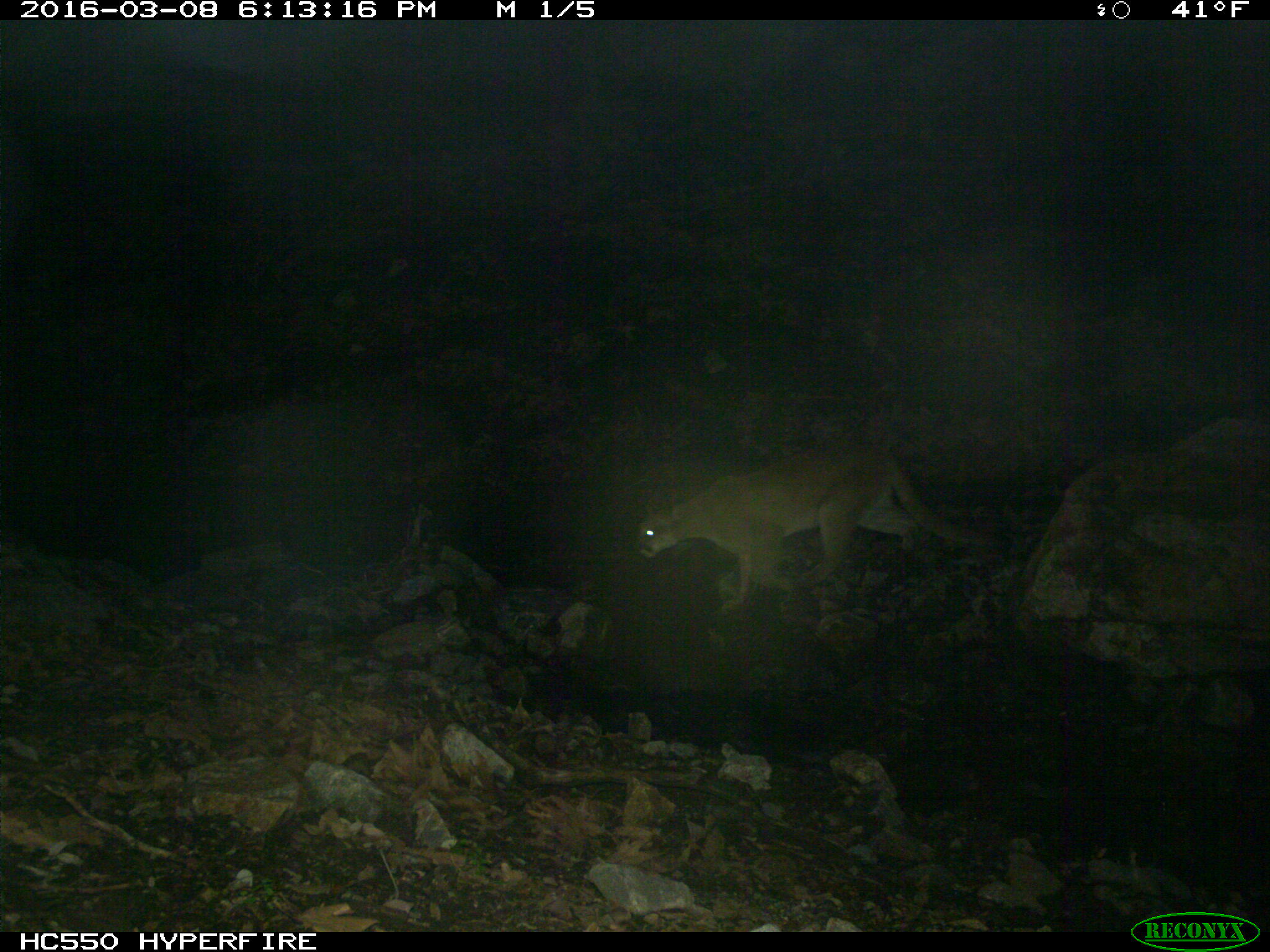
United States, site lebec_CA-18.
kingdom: Animalia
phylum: Chordata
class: Mammalia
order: Carnivora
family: Felidae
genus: Puma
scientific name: Puma concolor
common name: mountain lion